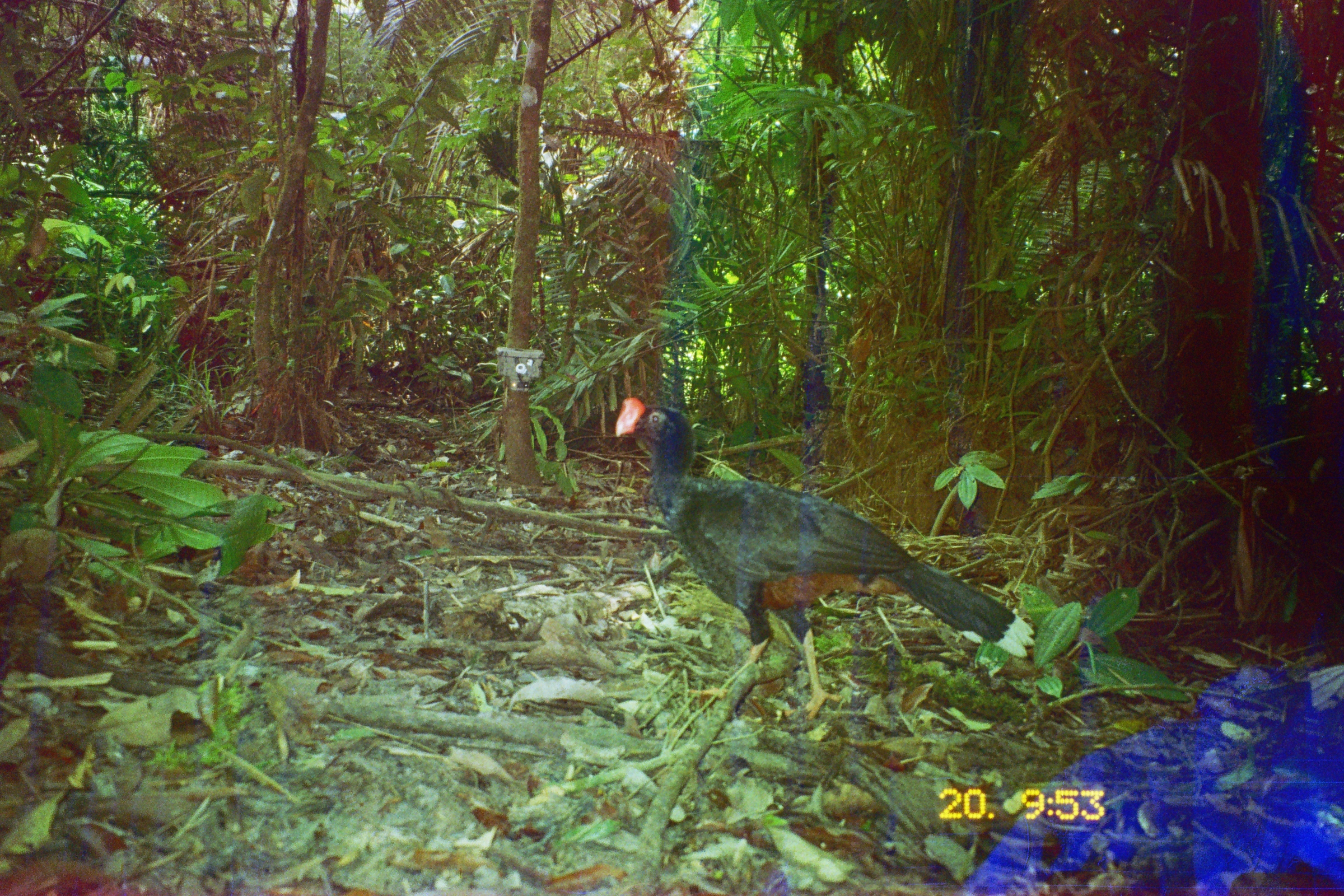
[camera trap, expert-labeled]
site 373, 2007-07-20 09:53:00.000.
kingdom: Animalia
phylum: Chordata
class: Aves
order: Galliformes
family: Cracidae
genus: Mitu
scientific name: Mitu tuberosum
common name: razor-billed curassow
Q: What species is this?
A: Mitu tuberosum (razor-billed curassow).